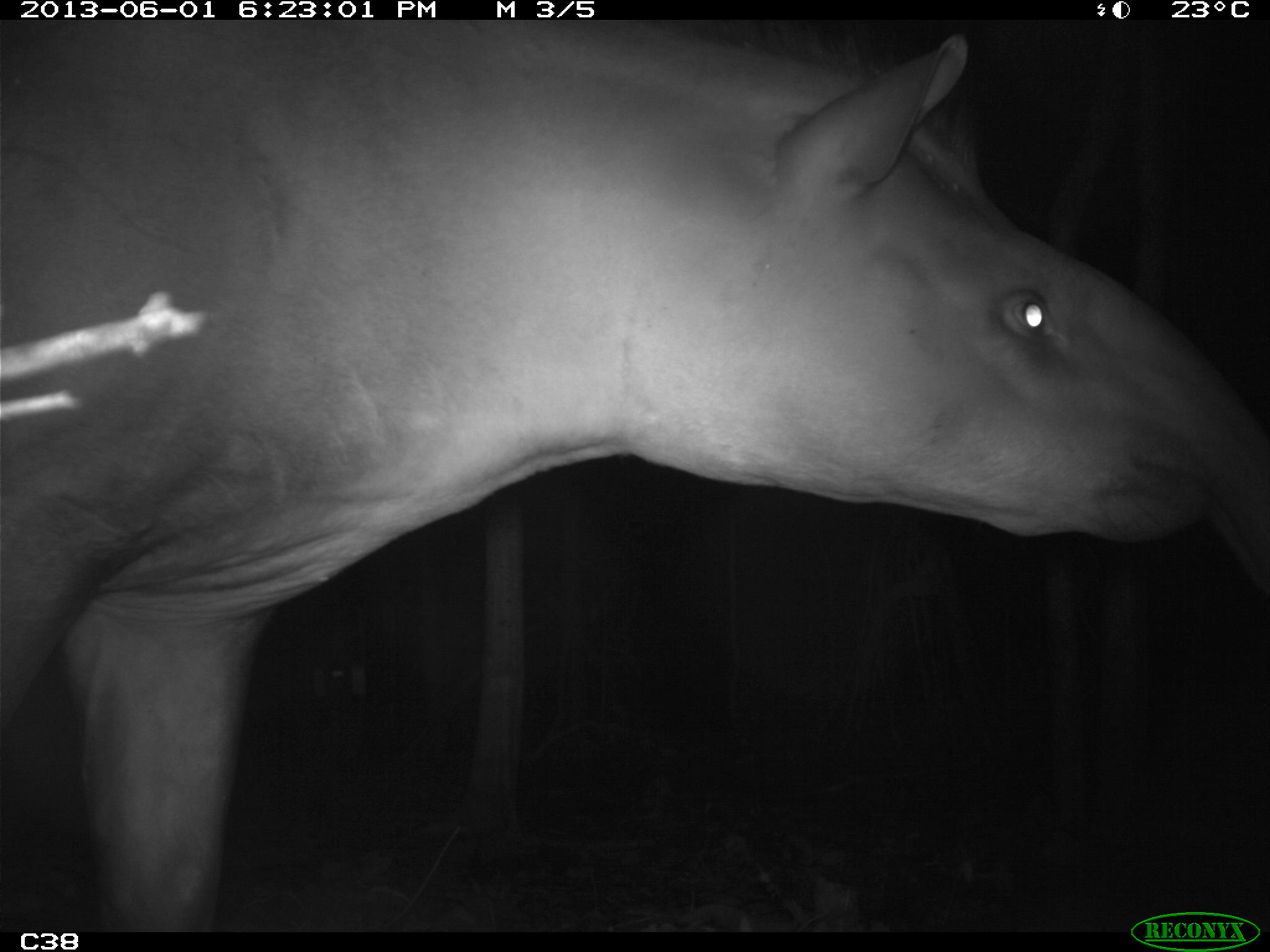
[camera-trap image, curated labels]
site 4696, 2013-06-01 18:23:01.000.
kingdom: Animalia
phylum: Chordata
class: Mammalia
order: Perissodactyla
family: Tapiridae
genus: Tapirus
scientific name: Tapirus terrestris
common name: south american tapir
Tapirus terrestris (south american tapir), count 1, age adult, sex male.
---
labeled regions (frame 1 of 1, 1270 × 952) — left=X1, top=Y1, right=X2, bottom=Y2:
tapirus terrestris: left=0, top=9, right=1270, bottom=908